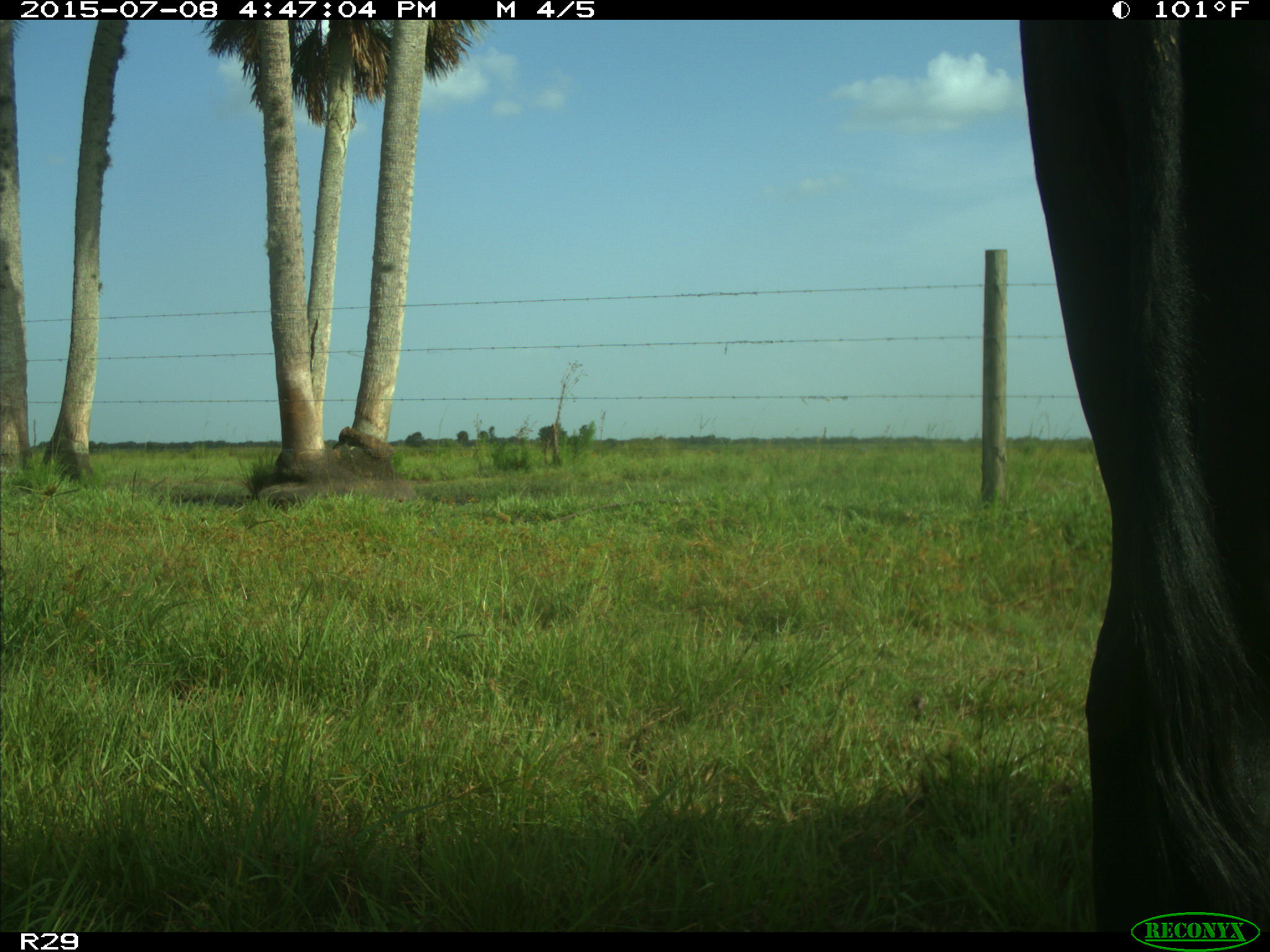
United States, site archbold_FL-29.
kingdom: Animalia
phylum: Chordata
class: Mammalia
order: Artiodactyla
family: Bovidae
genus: Bos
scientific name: Bos taurus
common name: domestic cow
Bos taurus (domestic cow).